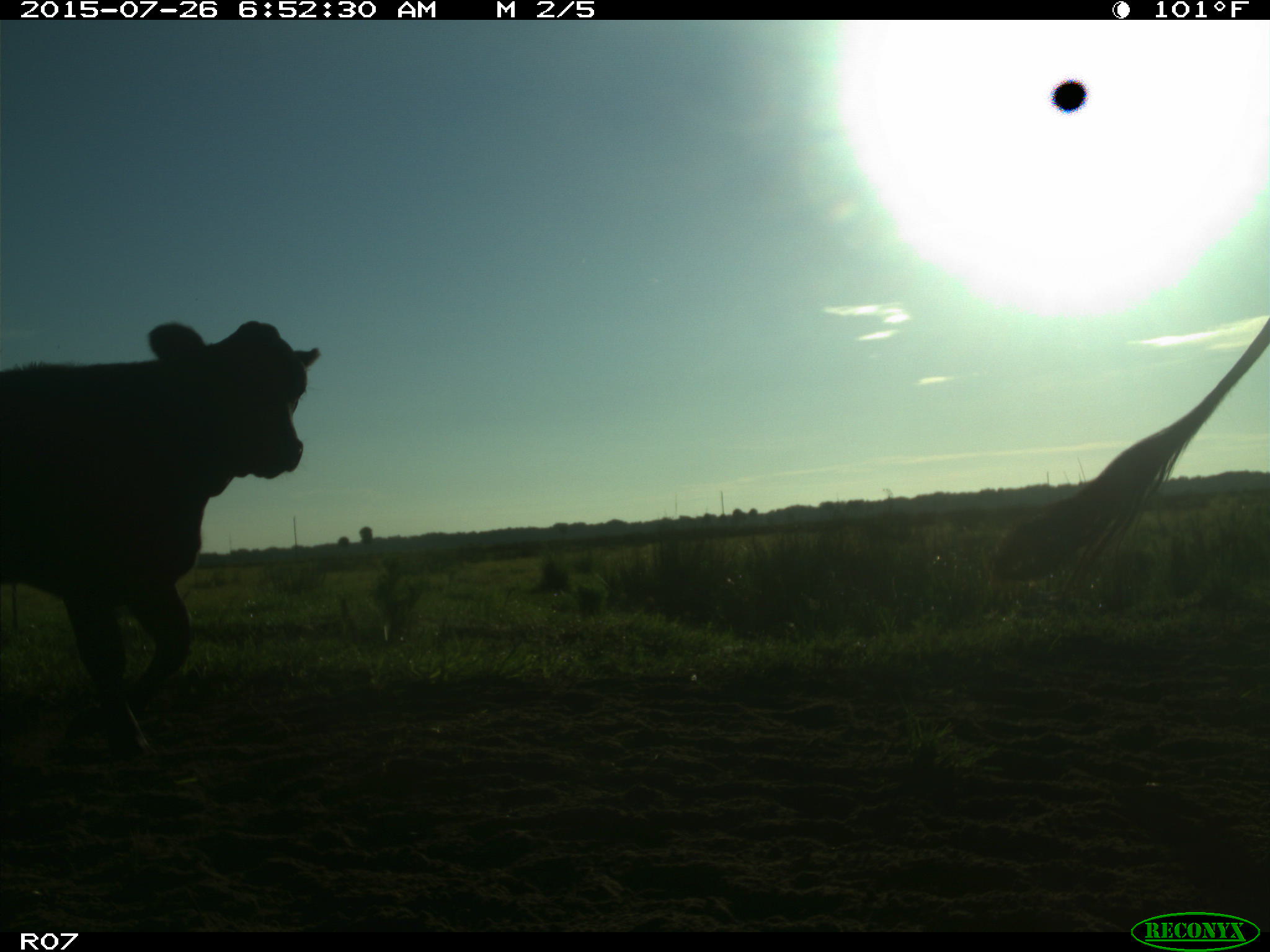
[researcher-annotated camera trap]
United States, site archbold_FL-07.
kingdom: Animalia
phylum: Chordata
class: Mammalia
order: Artiodactyla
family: Bovidae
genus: Bos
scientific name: Bos taurus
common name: domestic cow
Bos taurus (domestic cow).